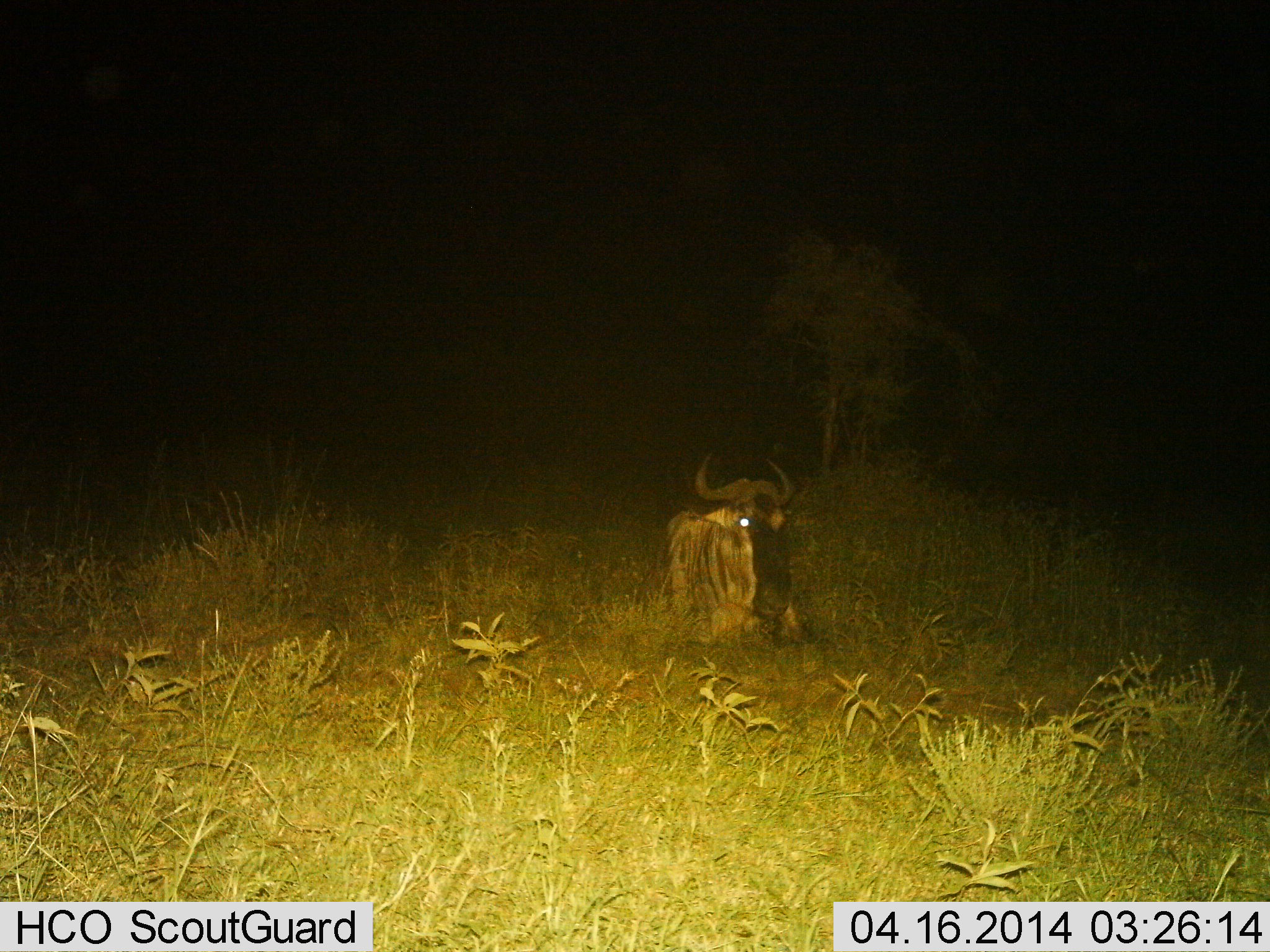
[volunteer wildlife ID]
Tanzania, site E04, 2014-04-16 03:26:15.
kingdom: Animalia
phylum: Chordata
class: Mammalia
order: Artiodactyla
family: Bovidae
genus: Connochaetes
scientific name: Connochaetes taurinus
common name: blue wildebeest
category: wildebeest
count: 1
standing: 30%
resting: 80%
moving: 0%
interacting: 0%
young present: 0%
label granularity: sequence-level